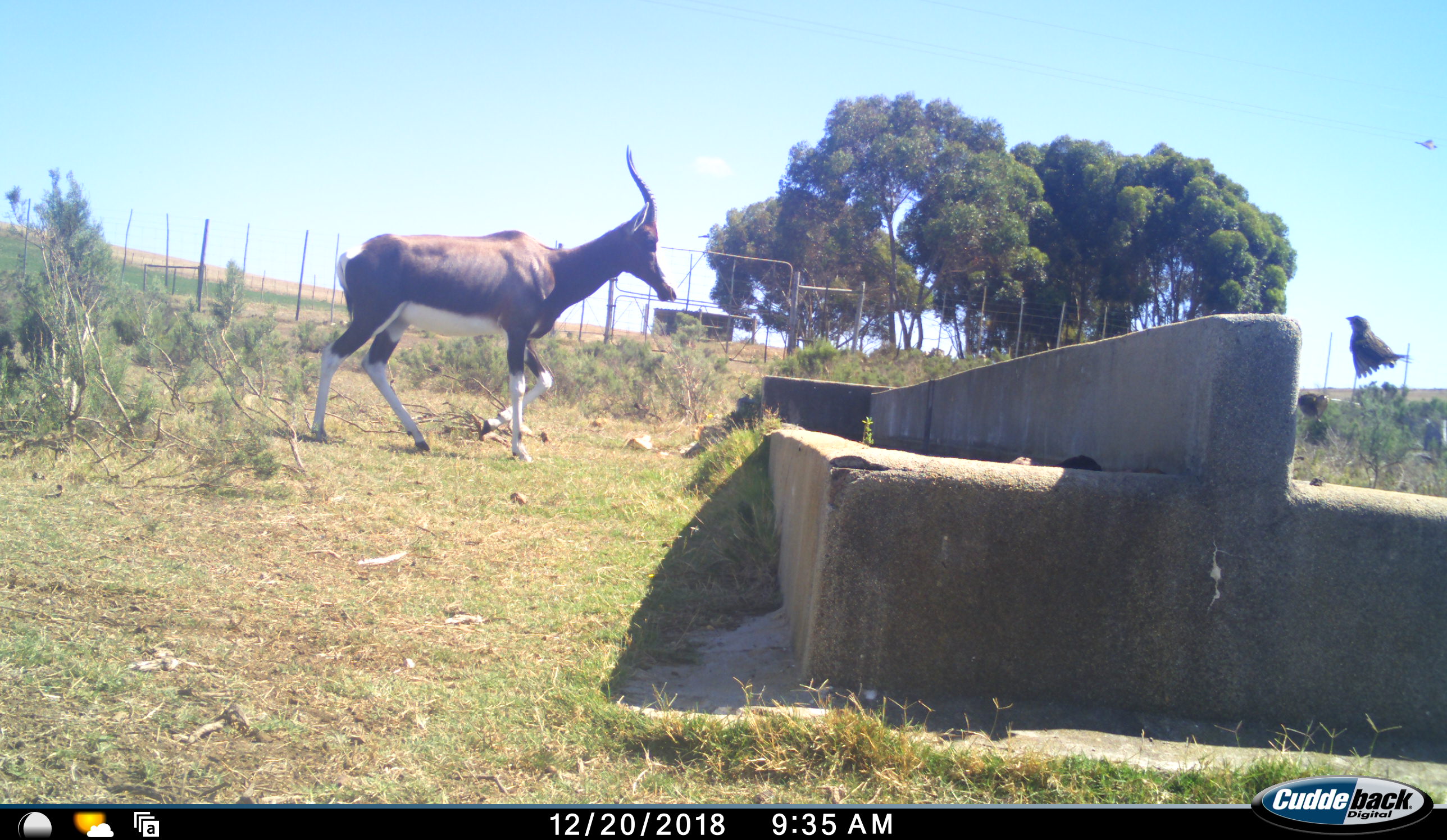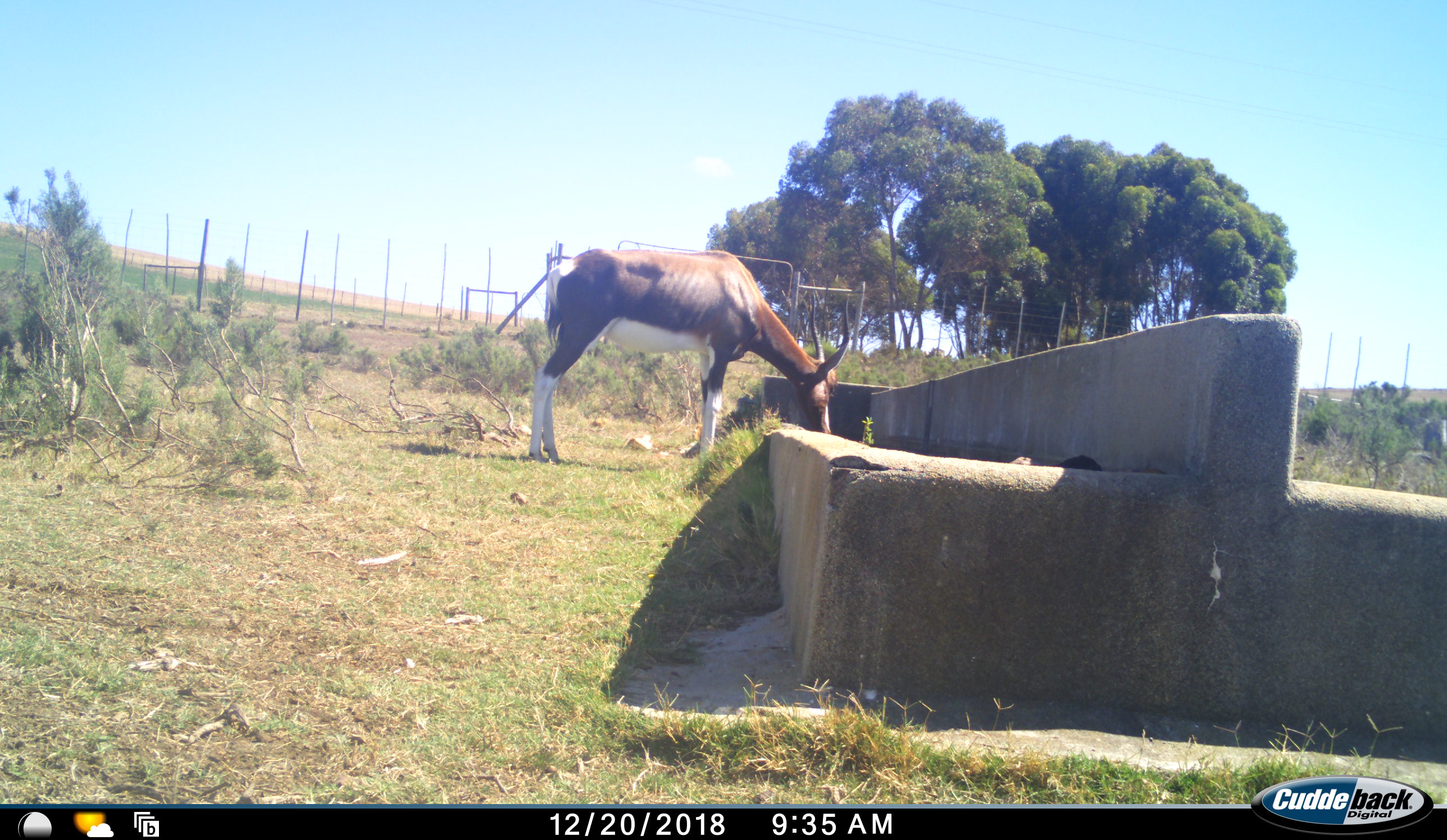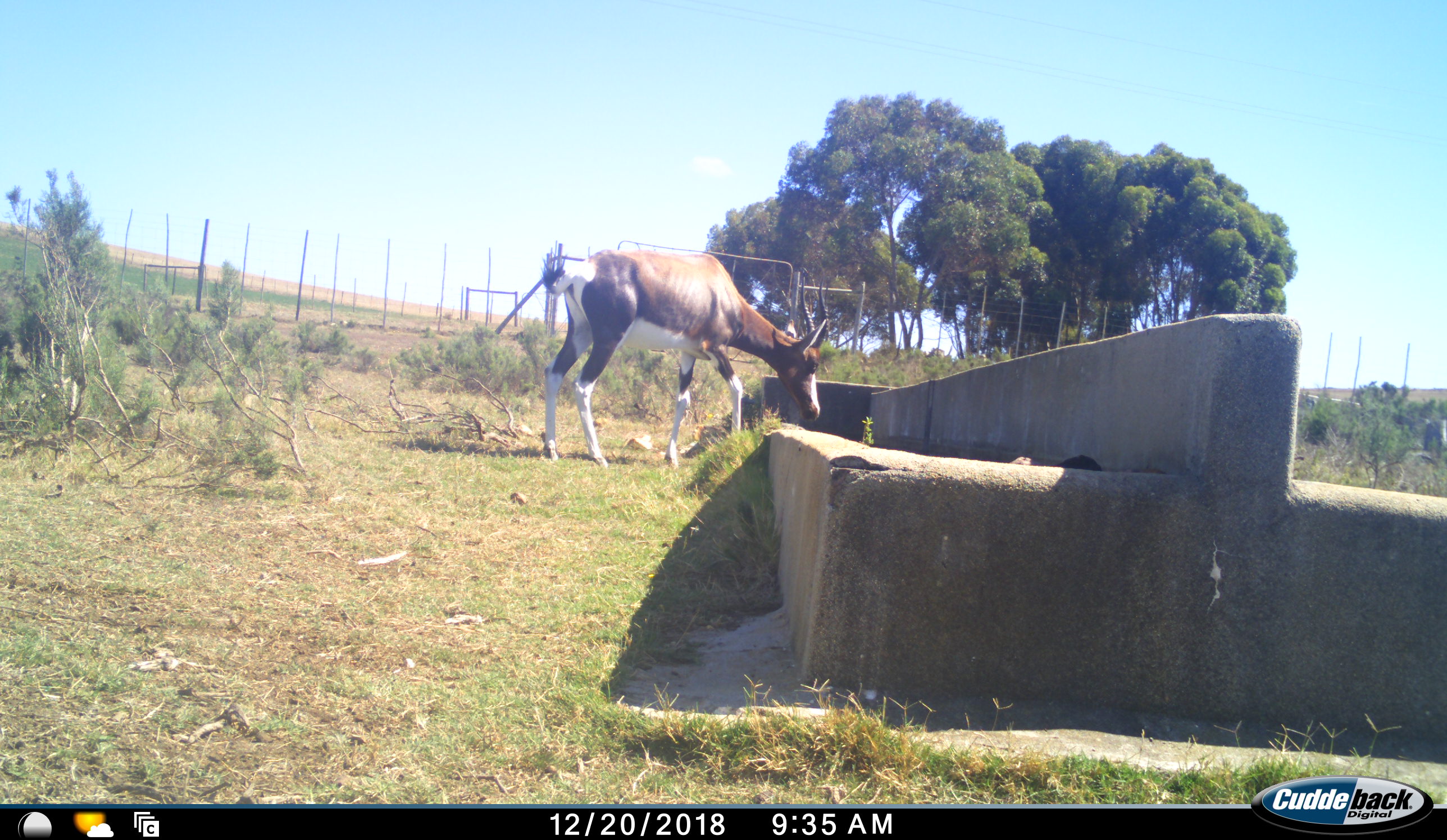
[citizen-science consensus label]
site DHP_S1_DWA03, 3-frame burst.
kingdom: Animalia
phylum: Chordata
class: Aves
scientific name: Aves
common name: bird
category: birdother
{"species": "birdother (bird) (Aves)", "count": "2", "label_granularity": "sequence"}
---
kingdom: Animalia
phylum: Chordata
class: Mammalia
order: Artiodactyla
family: Bovidae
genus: Damaliscus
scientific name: Damaliscus pygargus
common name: bontebok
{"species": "bontebok (Damaliscus pygargus)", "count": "1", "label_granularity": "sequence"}